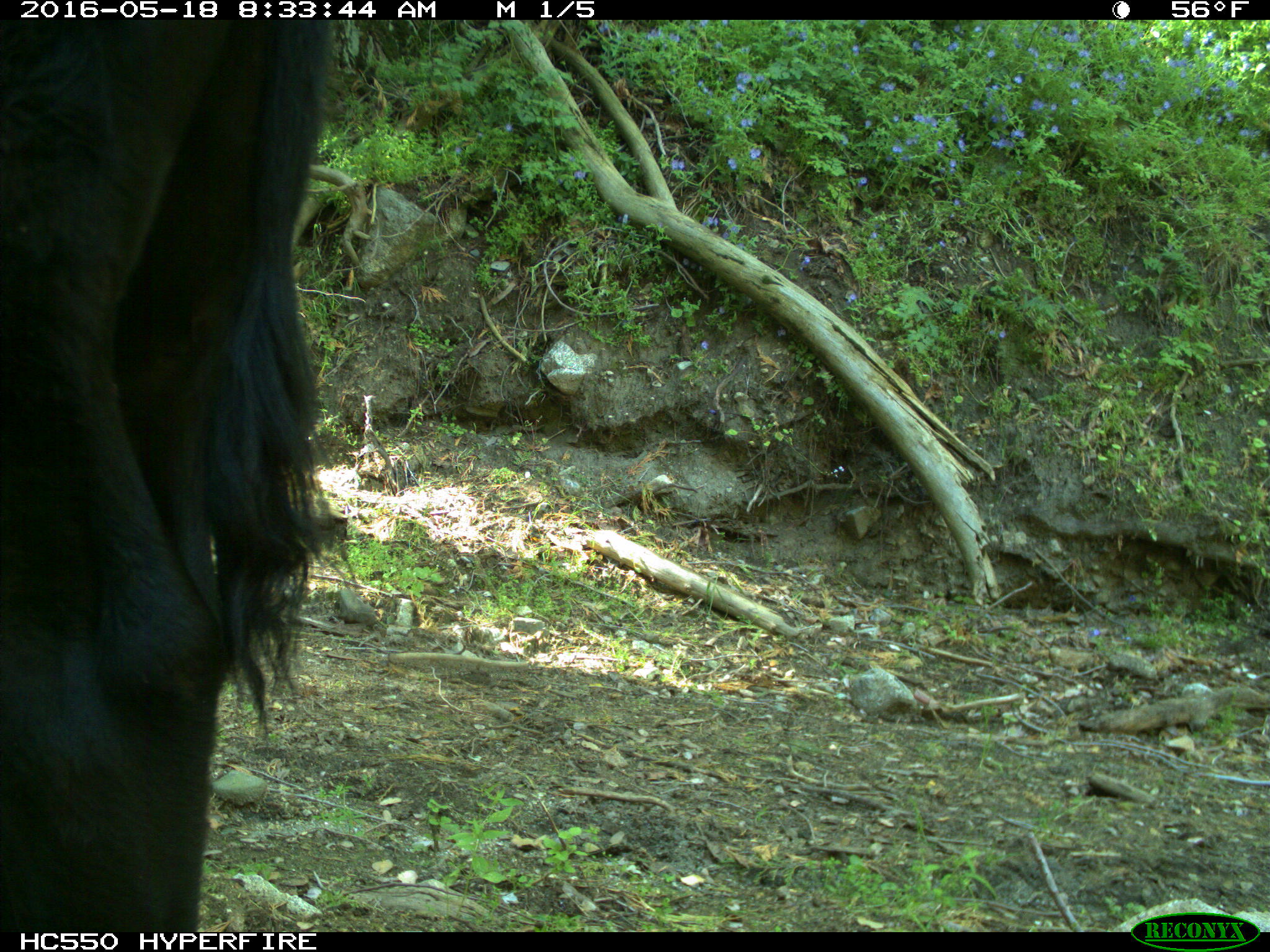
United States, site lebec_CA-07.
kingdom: Animalia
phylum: Chordata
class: Mammalia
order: Artiodactyla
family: Bovidae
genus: Bos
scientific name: Bos taurus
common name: domestic cow